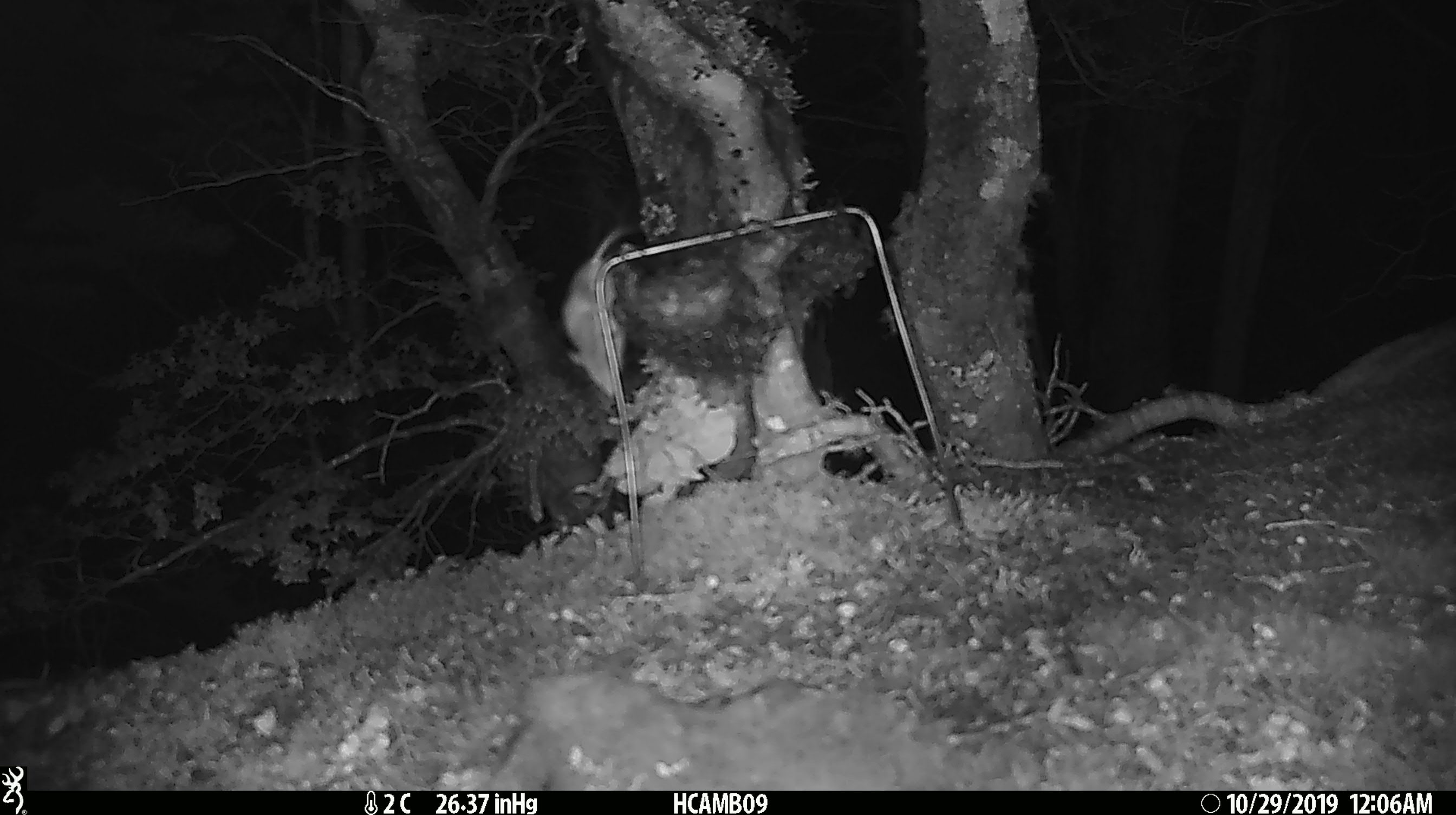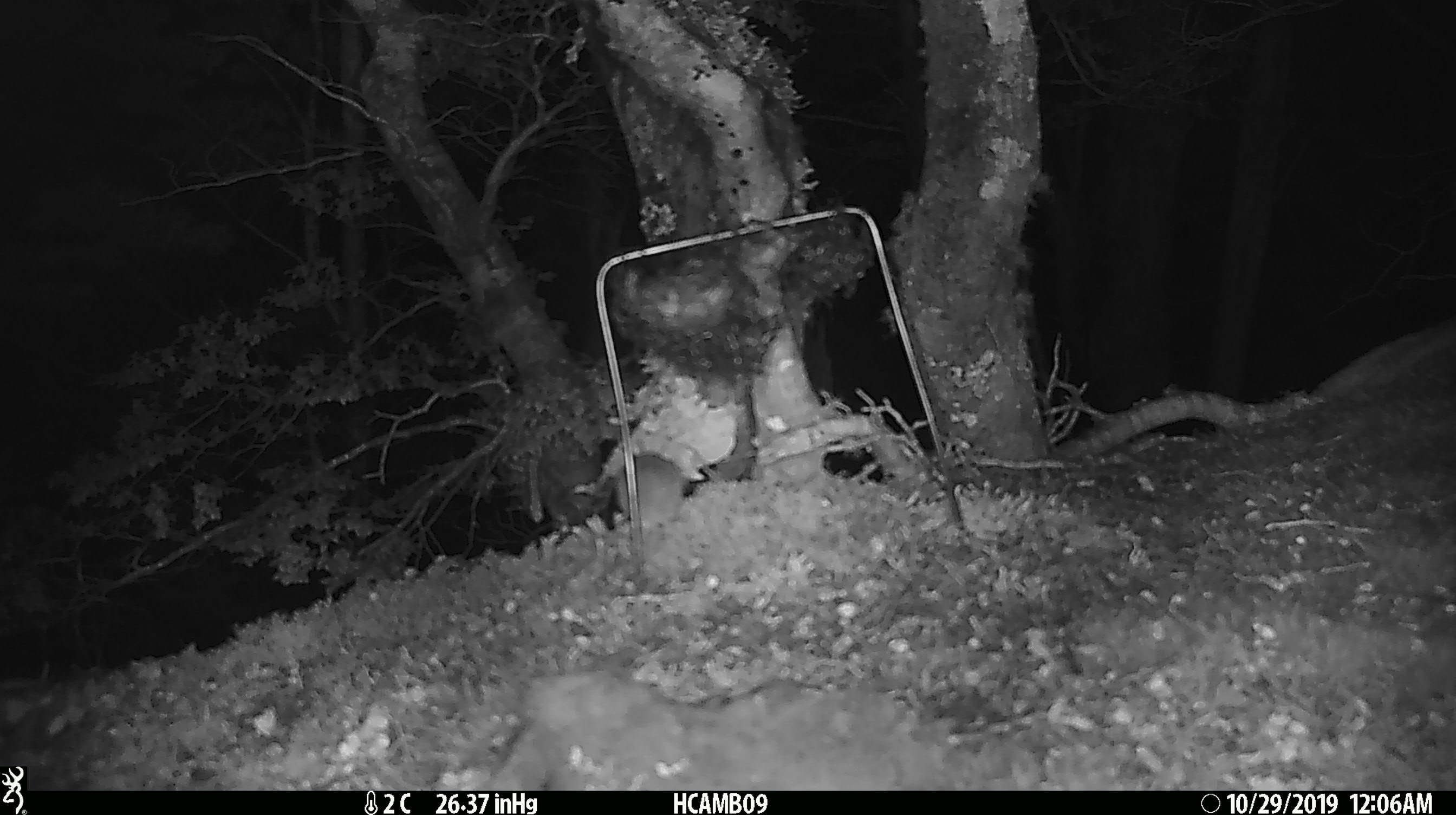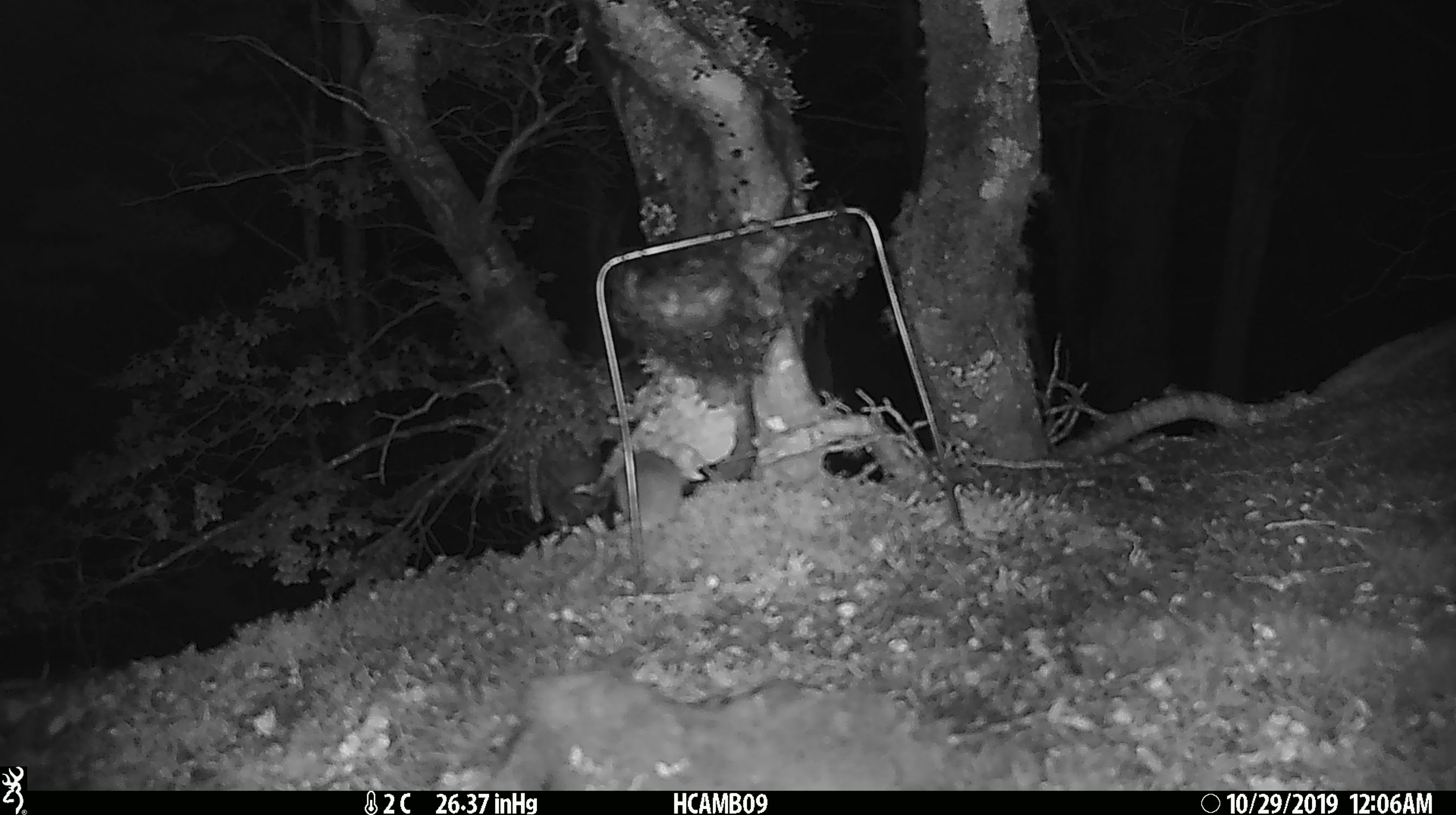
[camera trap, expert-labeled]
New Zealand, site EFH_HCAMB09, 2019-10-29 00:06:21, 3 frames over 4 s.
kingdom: Animalia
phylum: Chordata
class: Mammalia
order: Rodentia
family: Muridae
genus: Mus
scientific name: Mus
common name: mouse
Mouse (Mus).